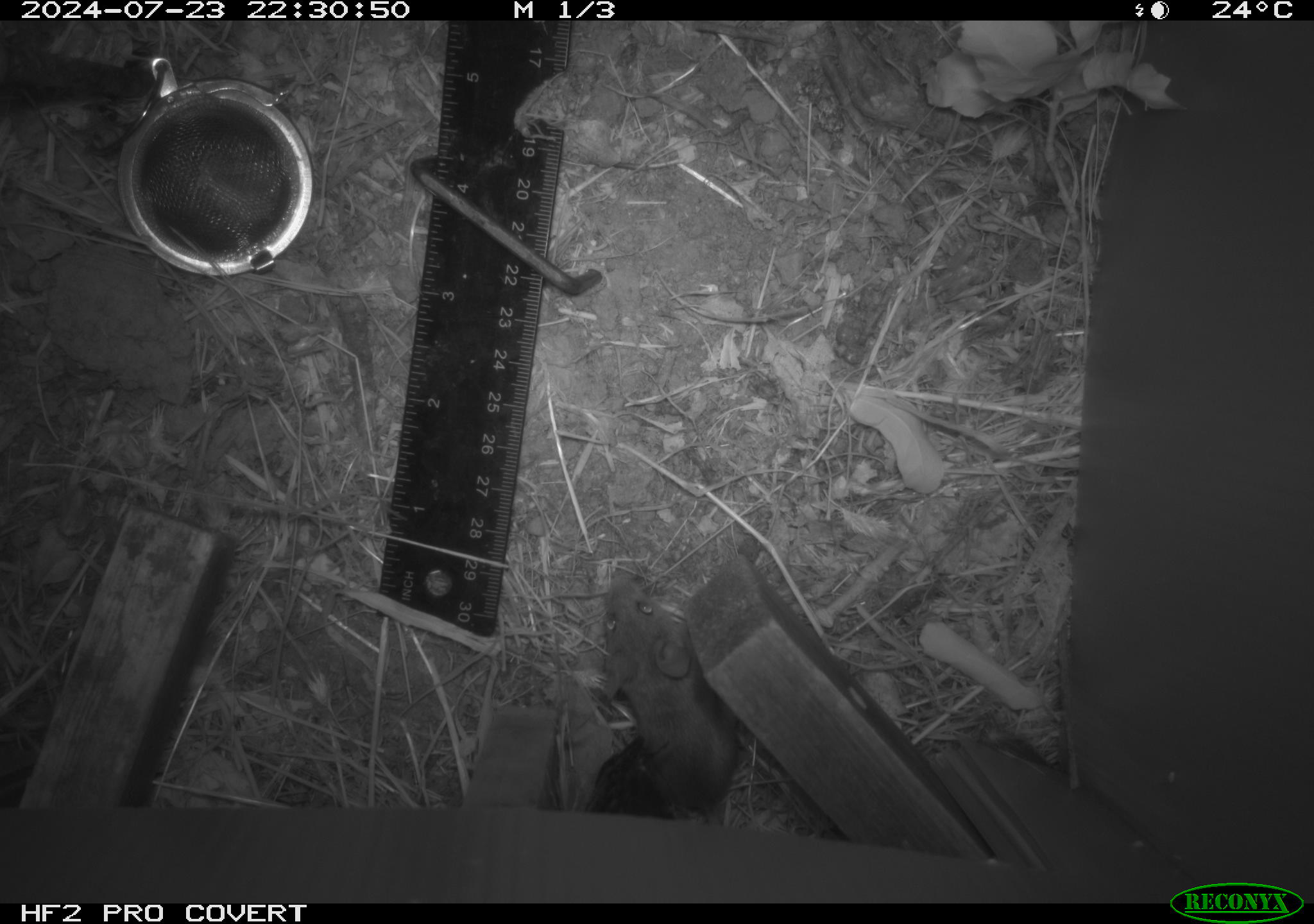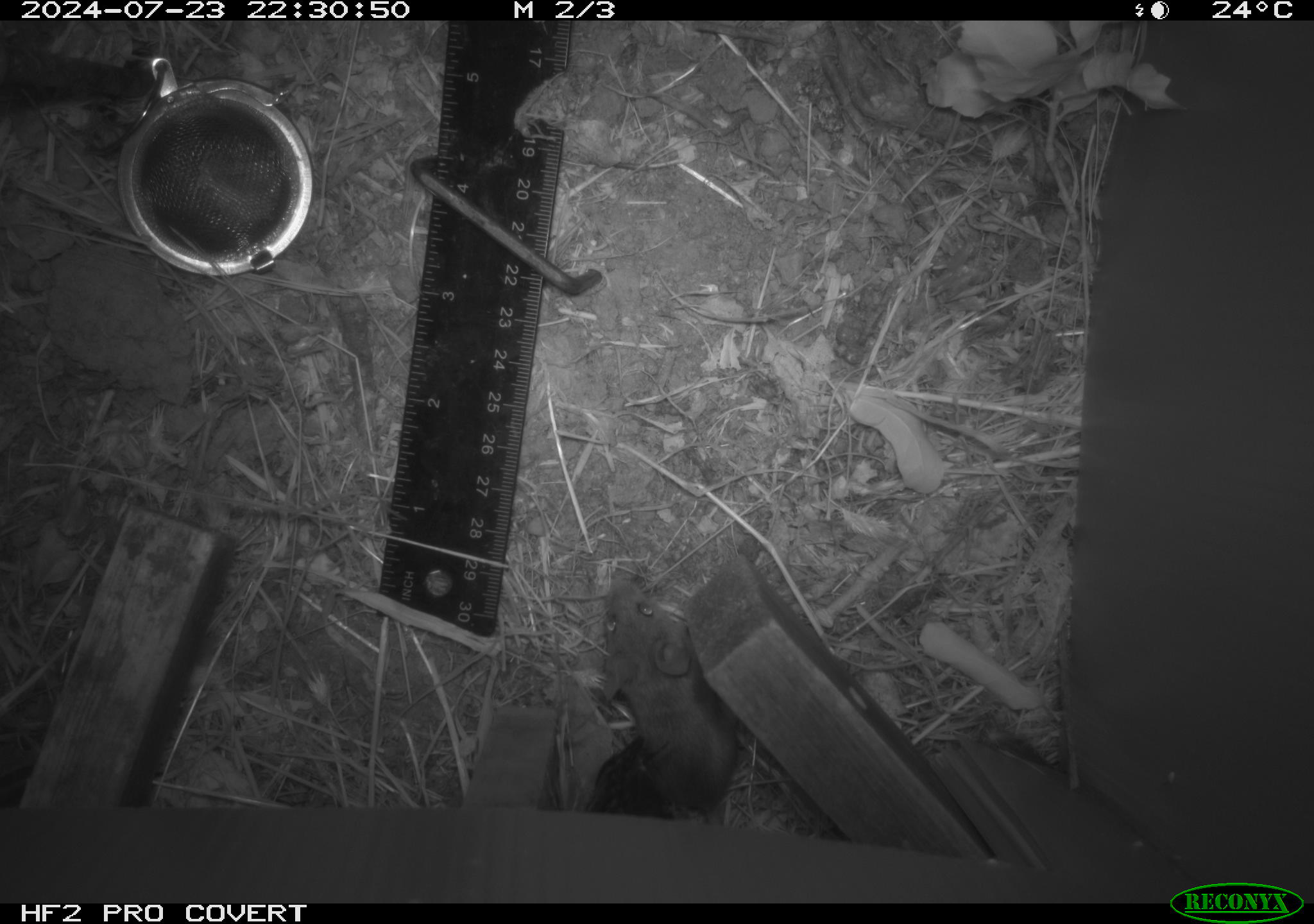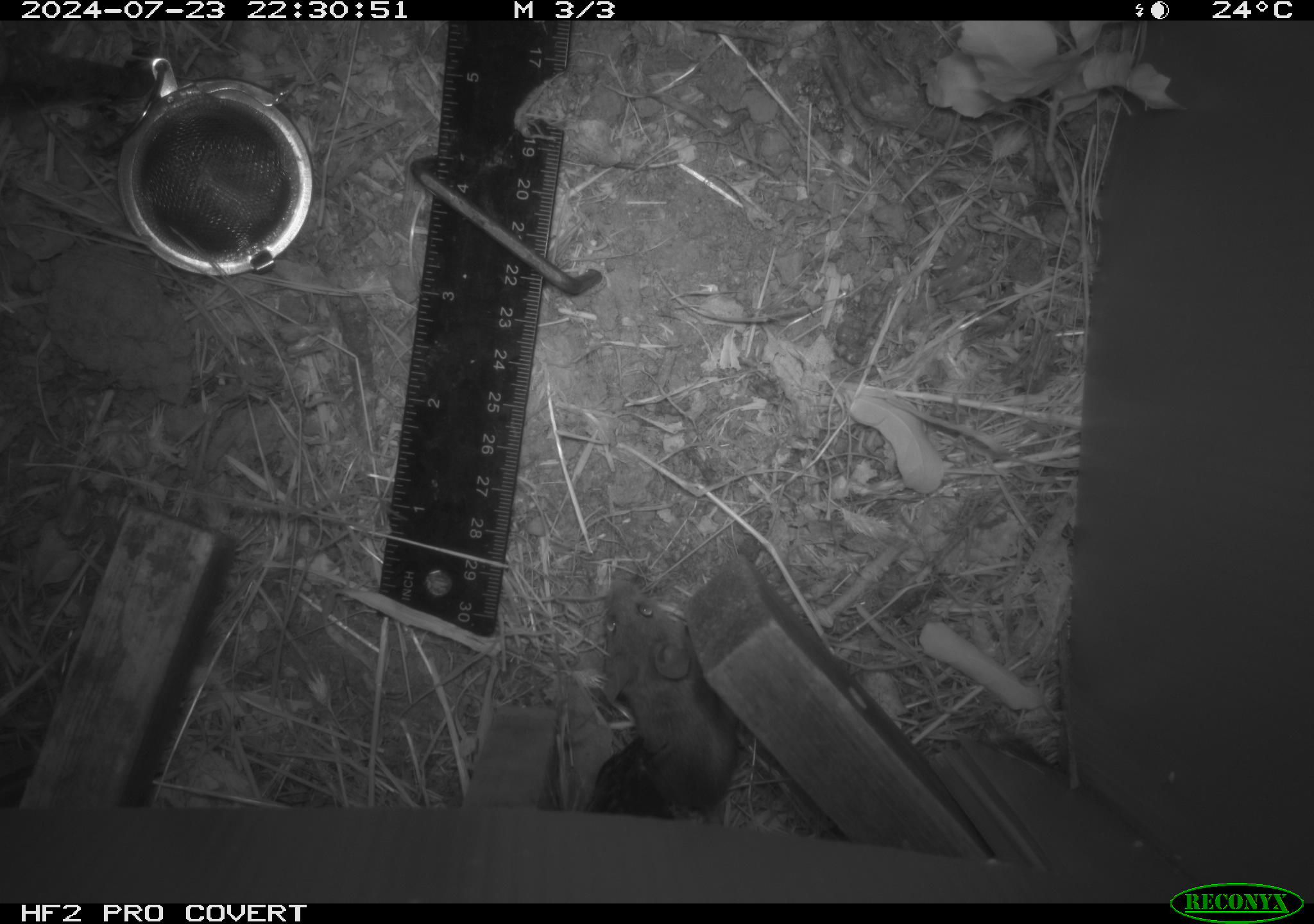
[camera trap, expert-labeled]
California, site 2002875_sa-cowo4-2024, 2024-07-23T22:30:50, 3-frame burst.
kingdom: Animalia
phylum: Chordata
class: Mammalia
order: Rodentia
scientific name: Rodentia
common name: mouse species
Mouse species (Rodentia).